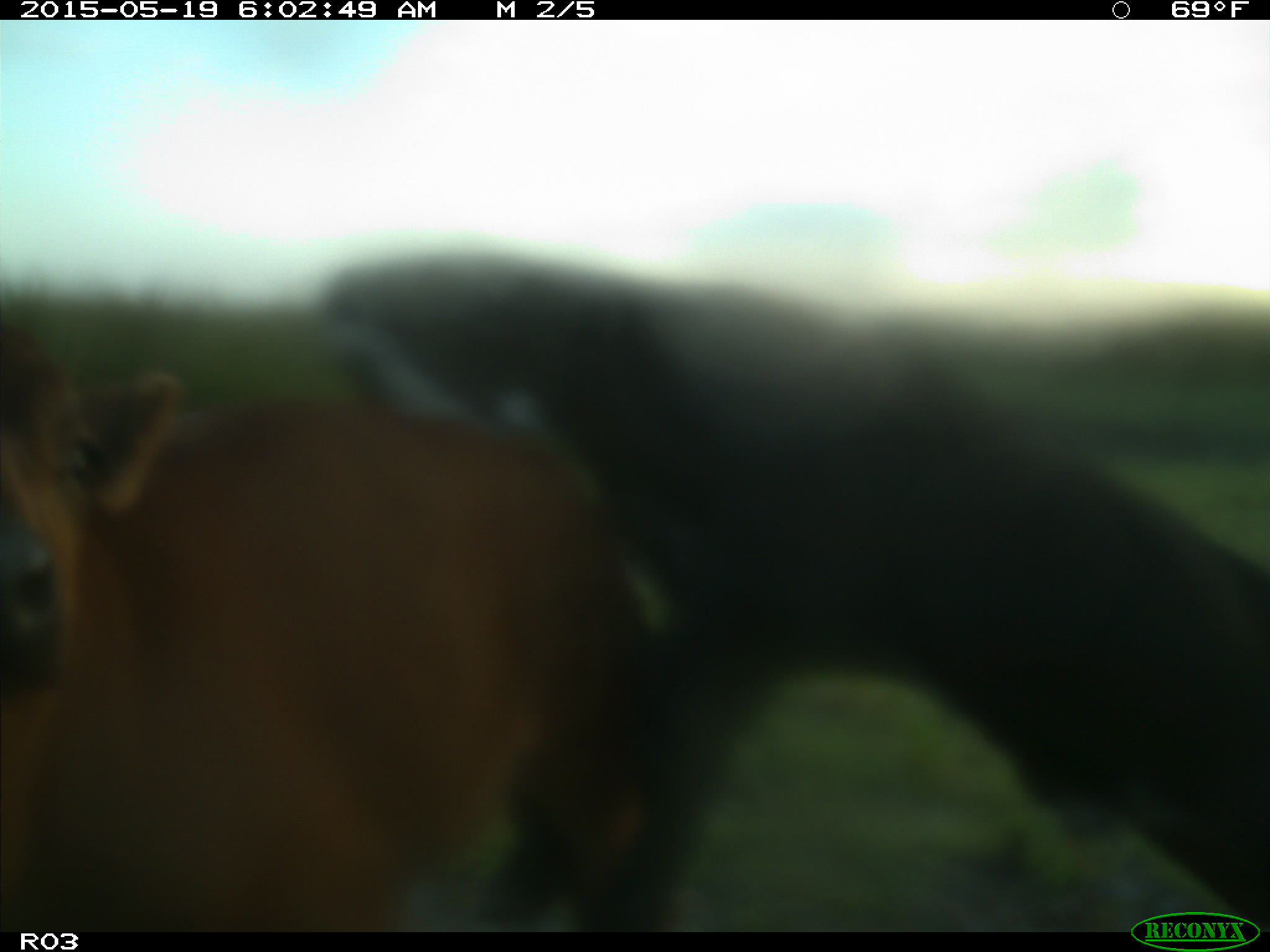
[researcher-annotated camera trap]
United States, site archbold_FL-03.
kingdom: Animalia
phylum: Chordata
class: Mammalia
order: Artiodactyla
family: Bovidae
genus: Bos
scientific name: Bos taurus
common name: domestic cow